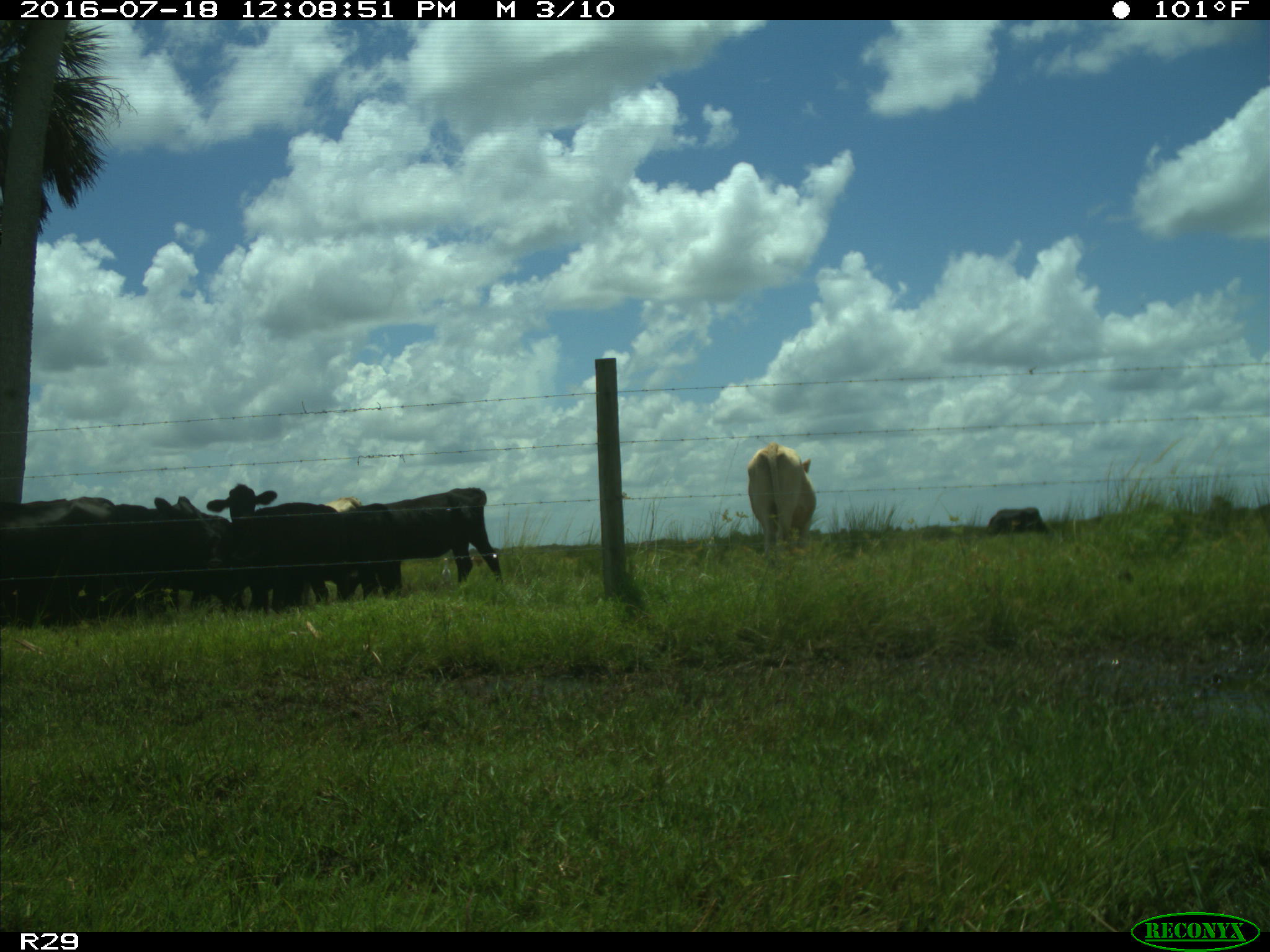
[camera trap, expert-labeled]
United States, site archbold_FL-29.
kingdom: Animalia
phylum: Chordata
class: Mammalia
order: Artiodactyla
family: Bovidae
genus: Bos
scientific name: Bos taurus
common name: domestic cow